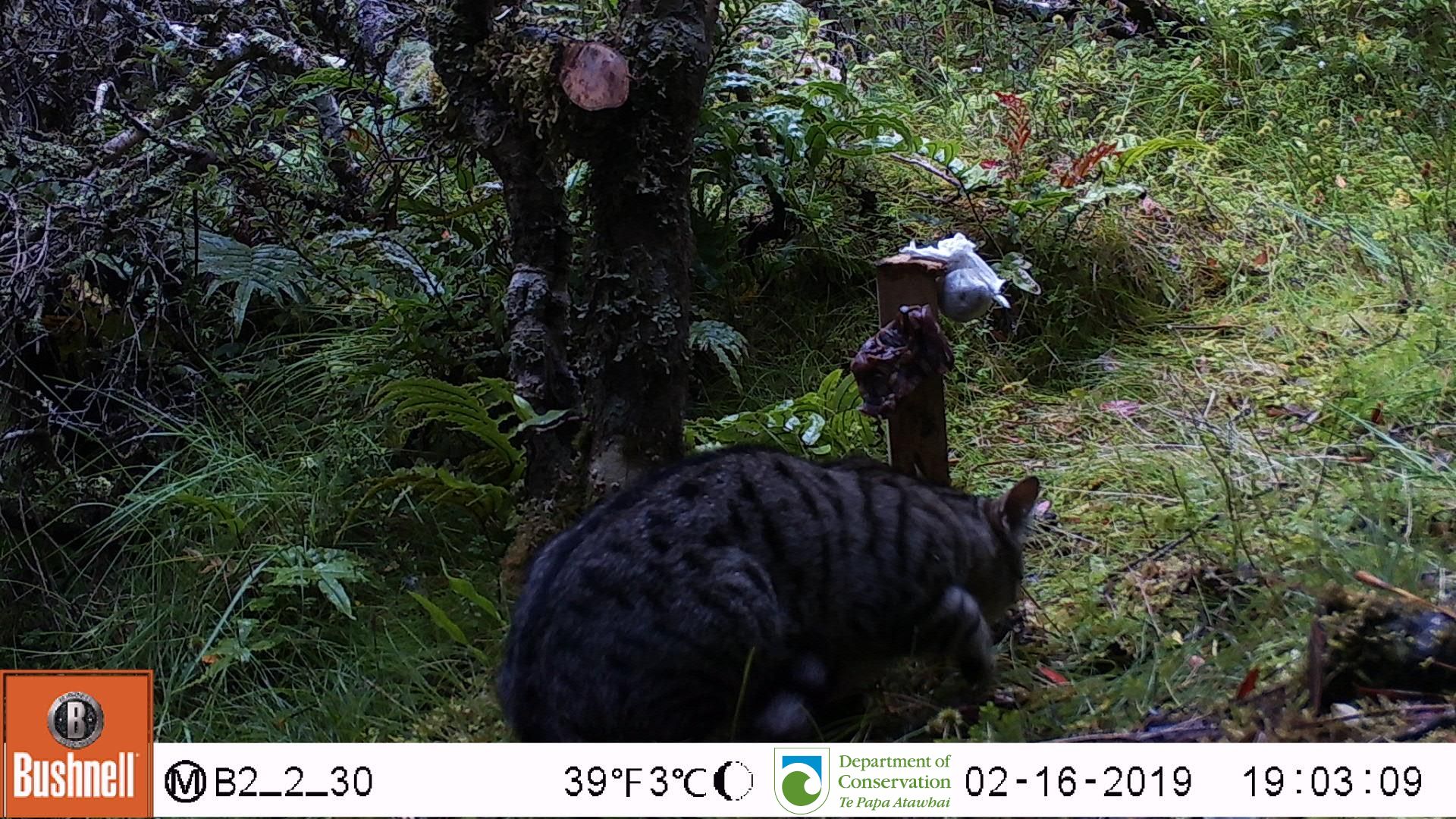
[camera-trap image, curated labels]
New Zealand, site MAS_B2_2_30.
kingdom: Animalia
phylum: Chordata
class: Mammalia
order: Carnivora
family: Felidae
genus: Felis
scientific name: Felis catus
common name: domestic cat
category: cat